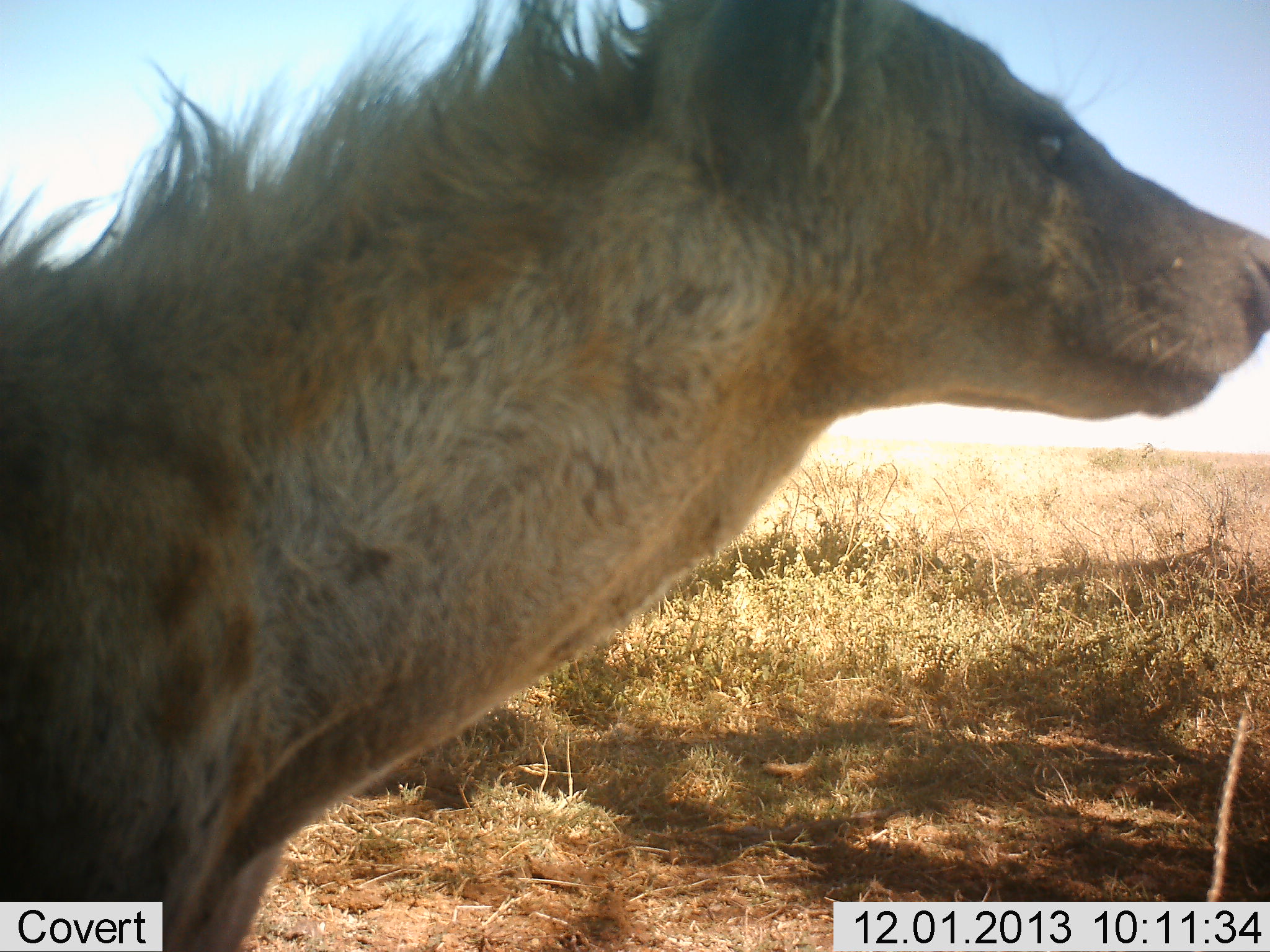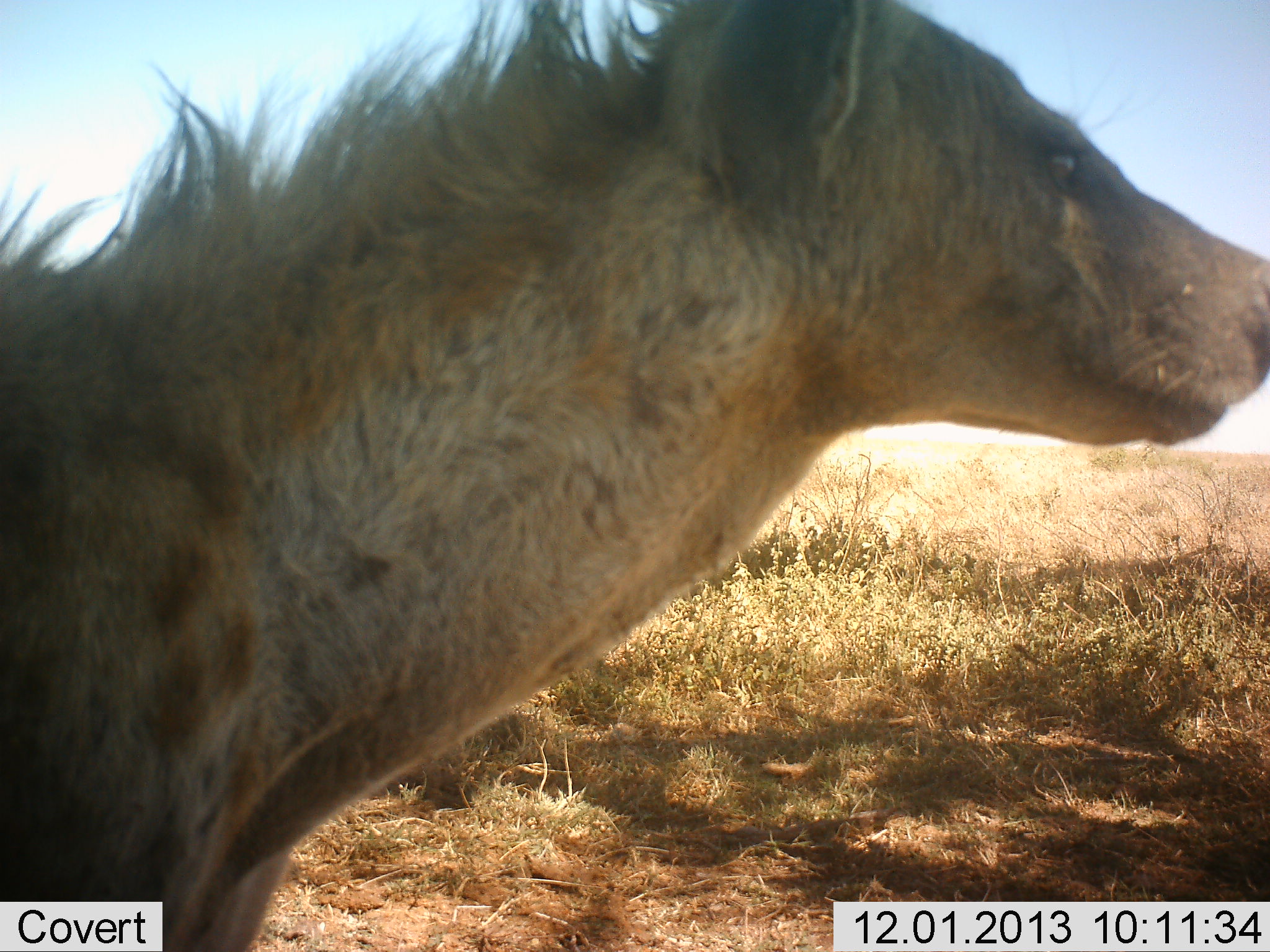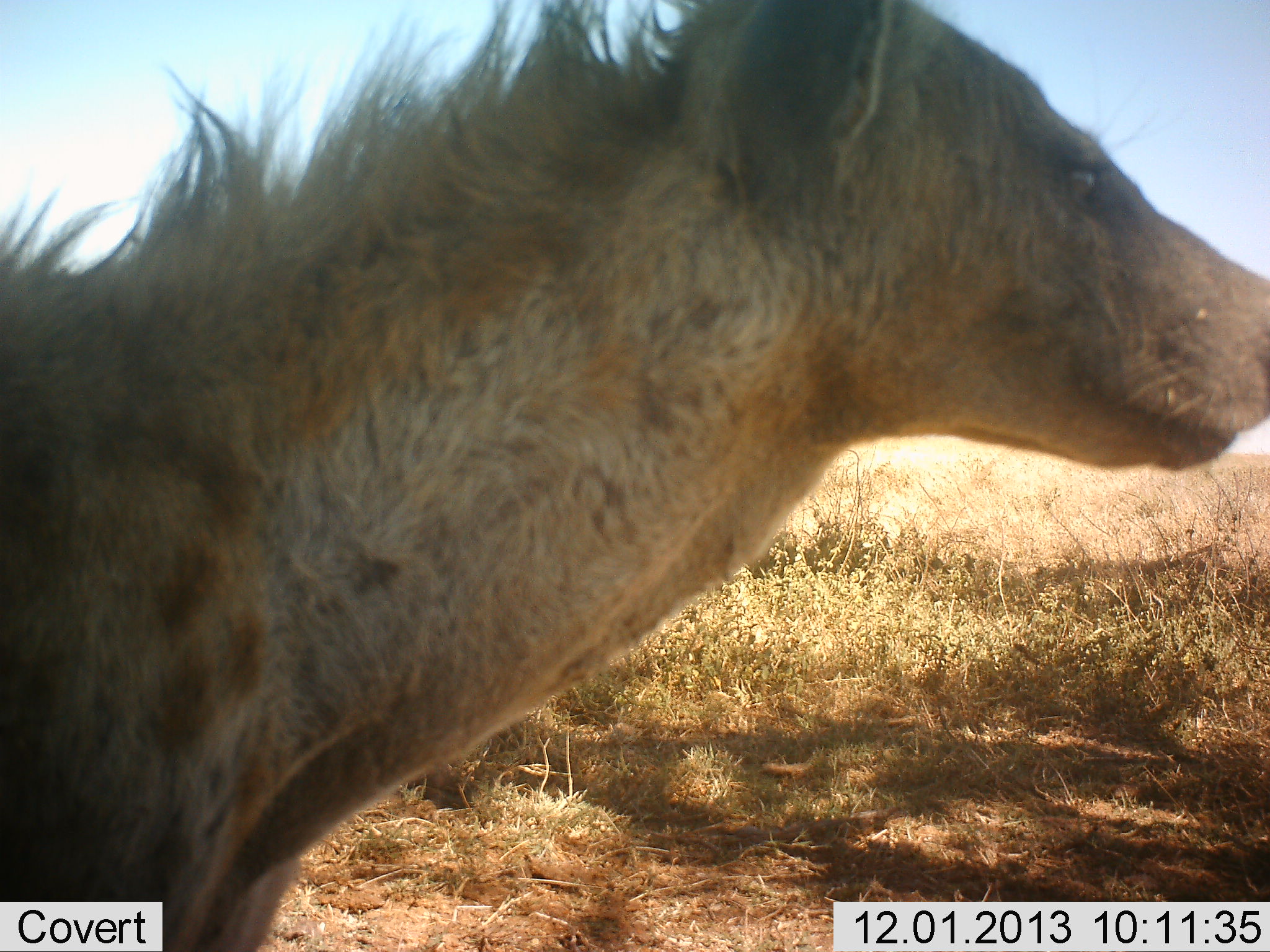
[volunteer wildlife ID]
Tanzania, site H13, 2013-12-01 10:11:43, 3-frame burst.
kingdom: Animalia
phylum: Chordata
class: Mammalia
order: Carnivora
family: Hyaenidae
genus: Crocuta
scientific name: Crocuta crocuta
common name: spotted hyena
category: hyenaspotted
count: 1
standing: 100%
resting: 10%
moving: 0%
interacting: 0%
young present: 0%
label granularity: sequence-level